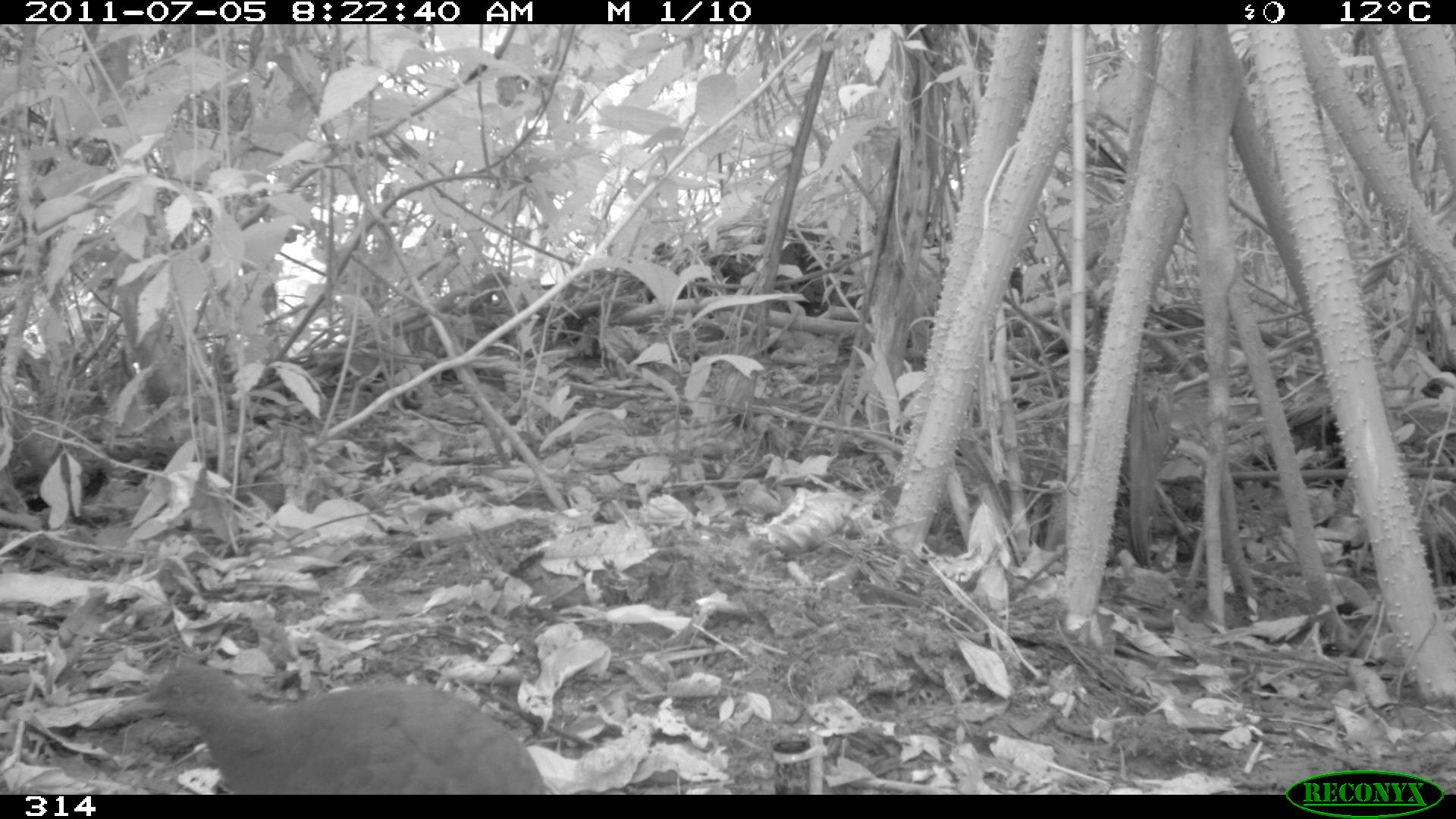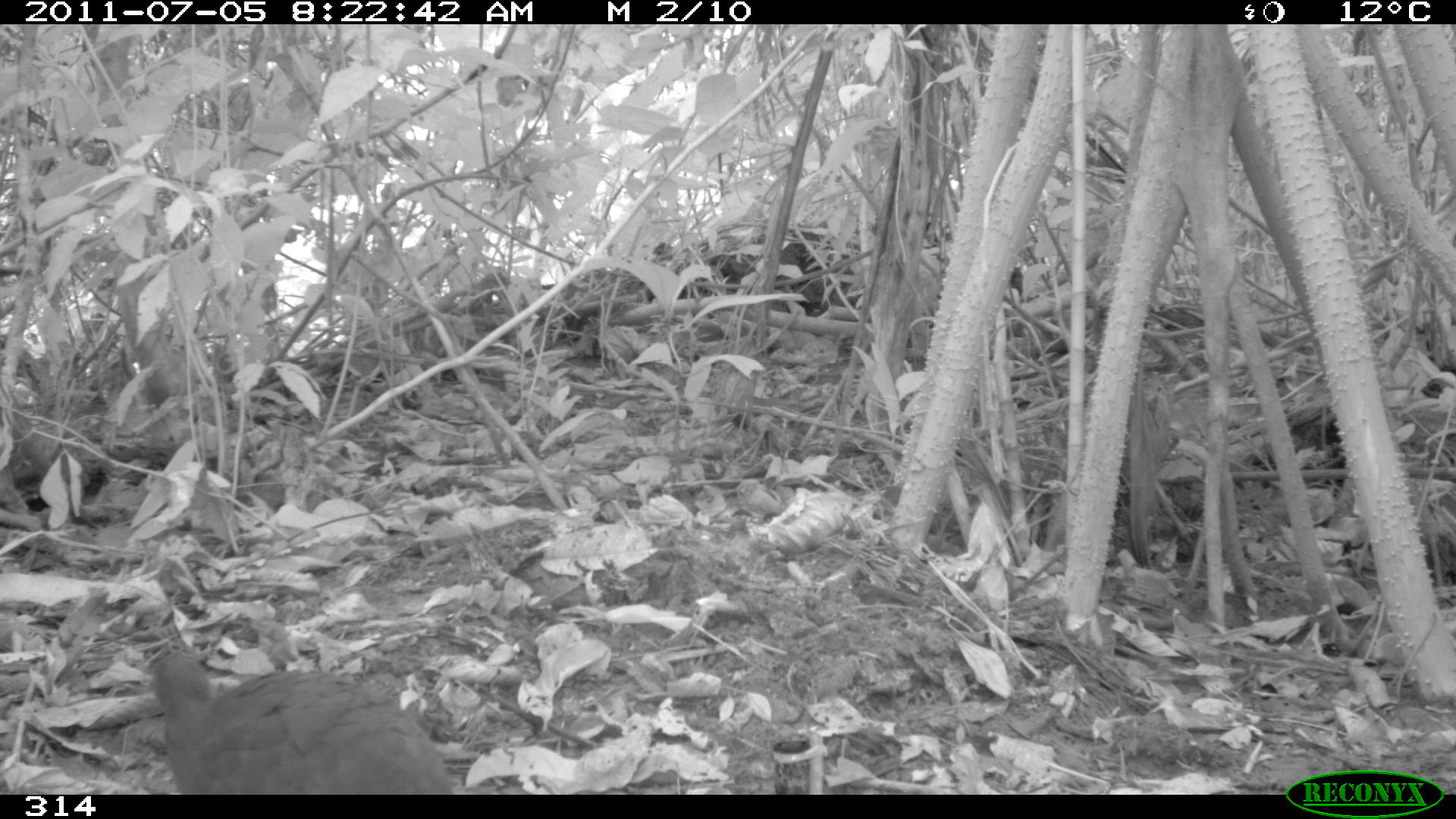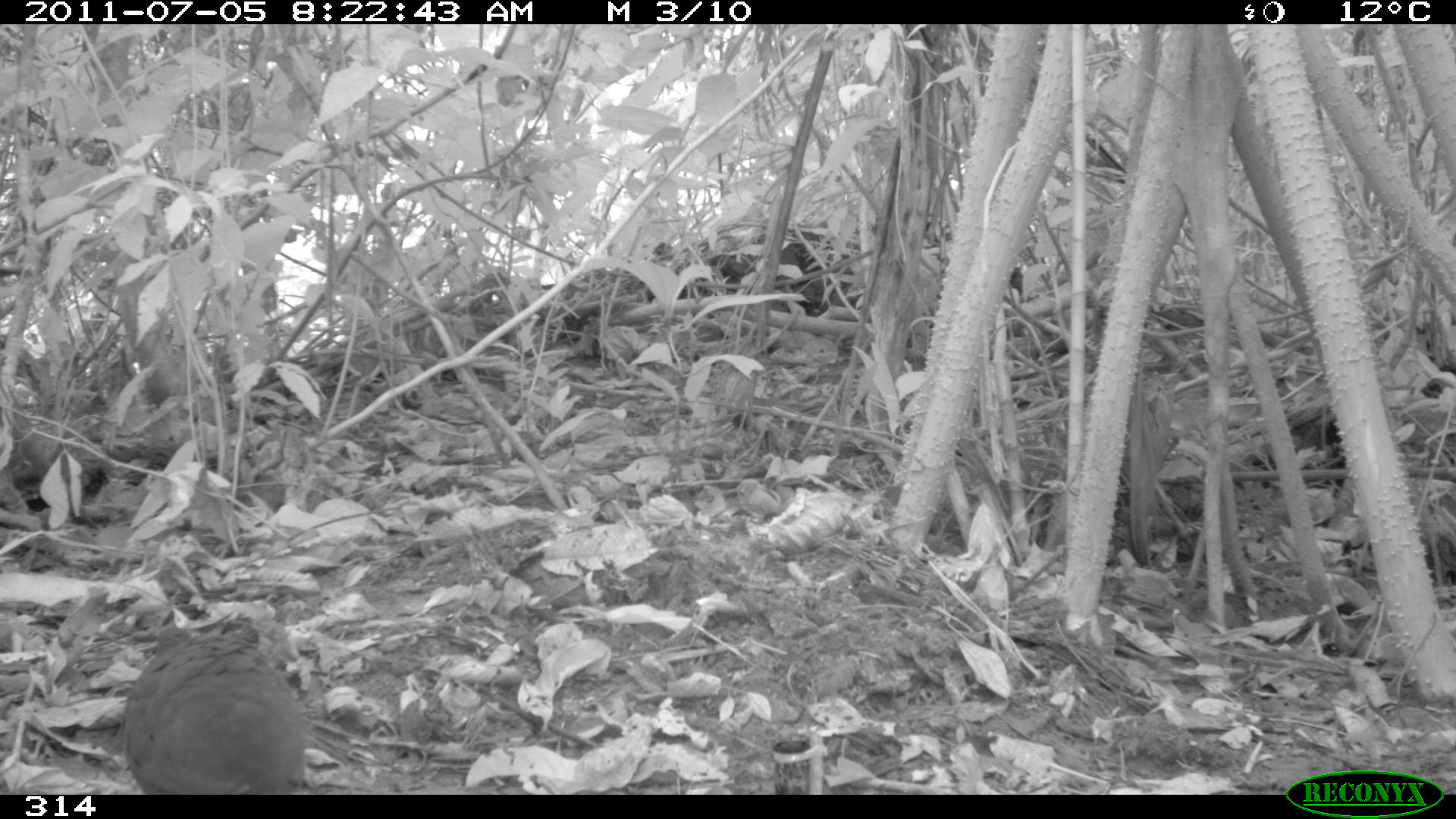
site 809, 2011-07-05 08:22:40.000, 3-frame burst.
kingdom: Animalia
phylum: Chordata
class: Aves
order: Galliformes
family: Phasianidae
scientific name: Phasianidae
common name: quails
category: quail